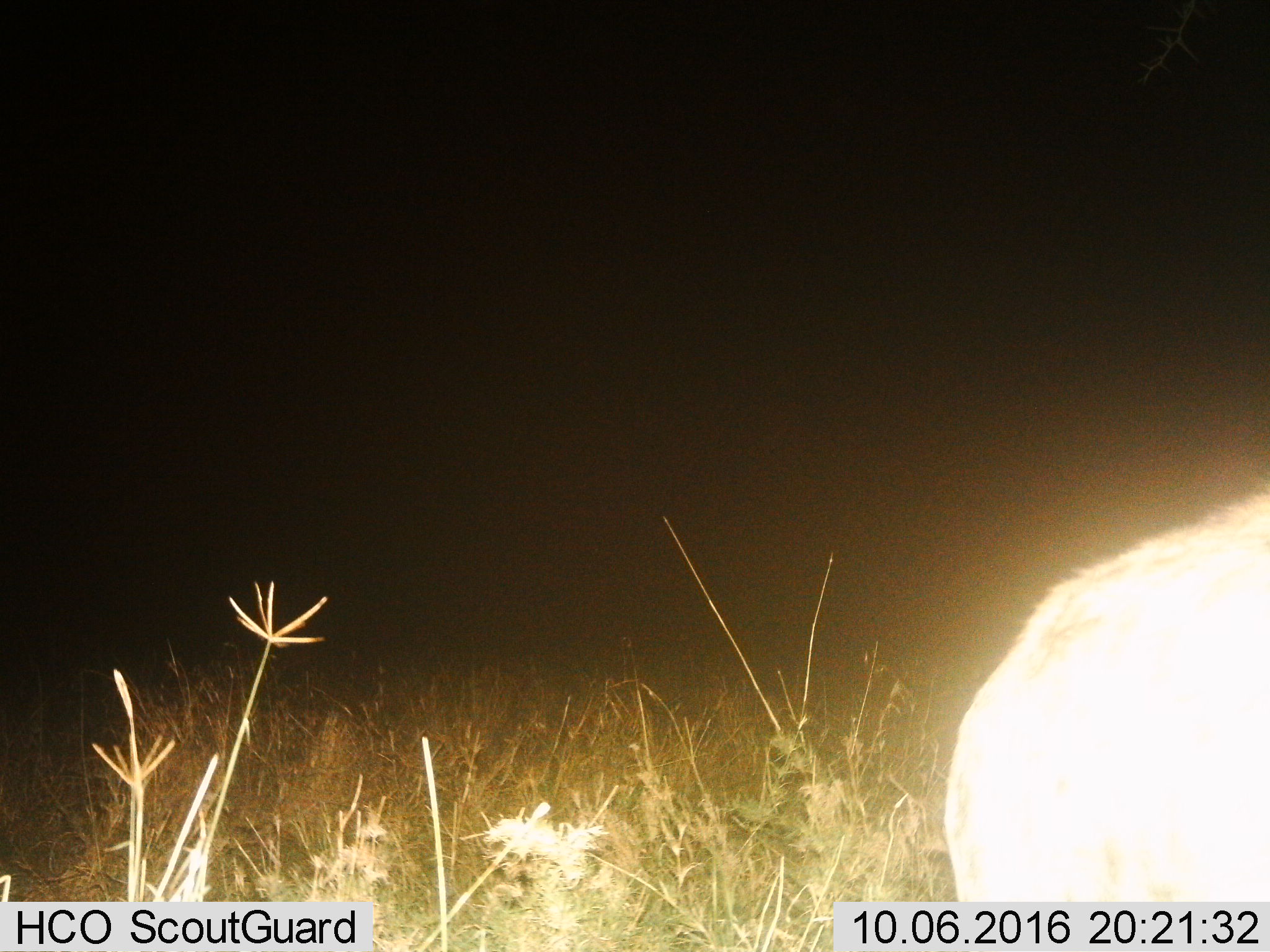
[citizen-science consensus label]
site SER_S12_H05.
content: unidentified animal